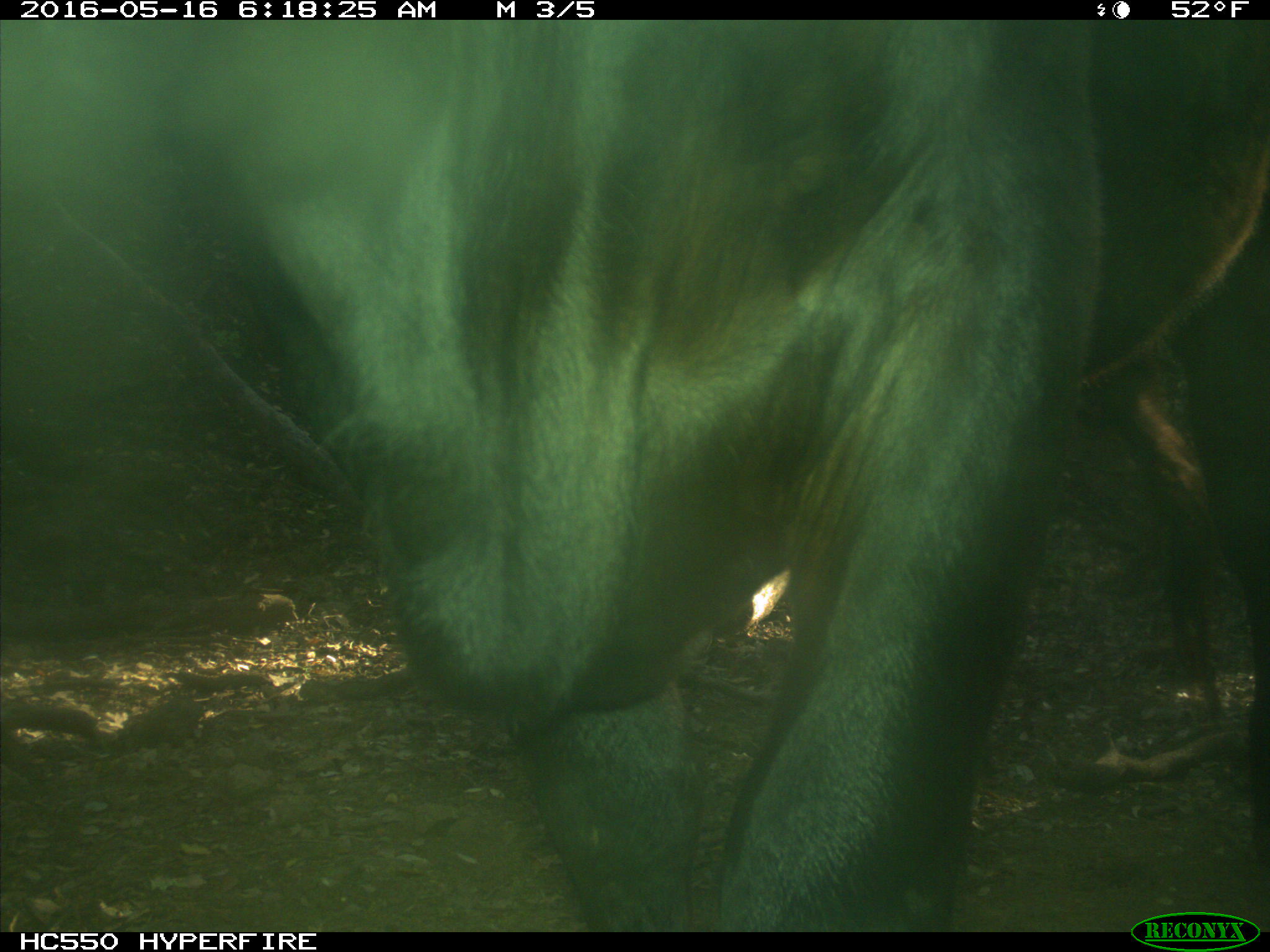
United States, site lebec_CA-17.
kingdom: Animalia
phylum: Chordata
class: Mammalia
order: Artiodactyla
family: Bovidae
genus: Bos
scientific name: Bos taurus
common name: domestic cow